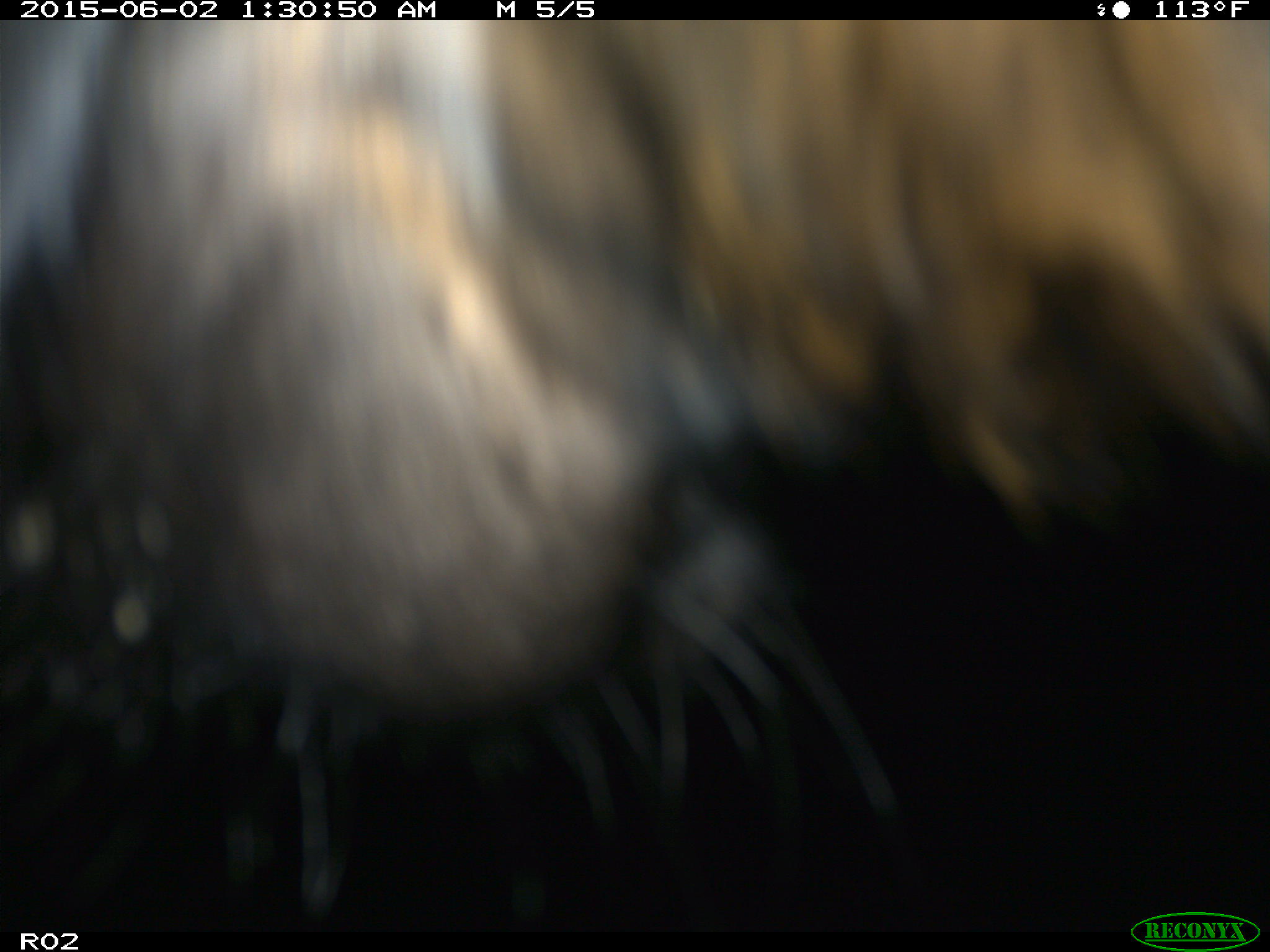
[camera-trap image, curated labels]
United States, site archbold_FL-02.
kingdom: Animalia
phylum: Chordata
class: Mammalia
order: Artiodactyla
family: Bovidae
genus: Bos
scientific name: Bos taurus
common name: domestic cow